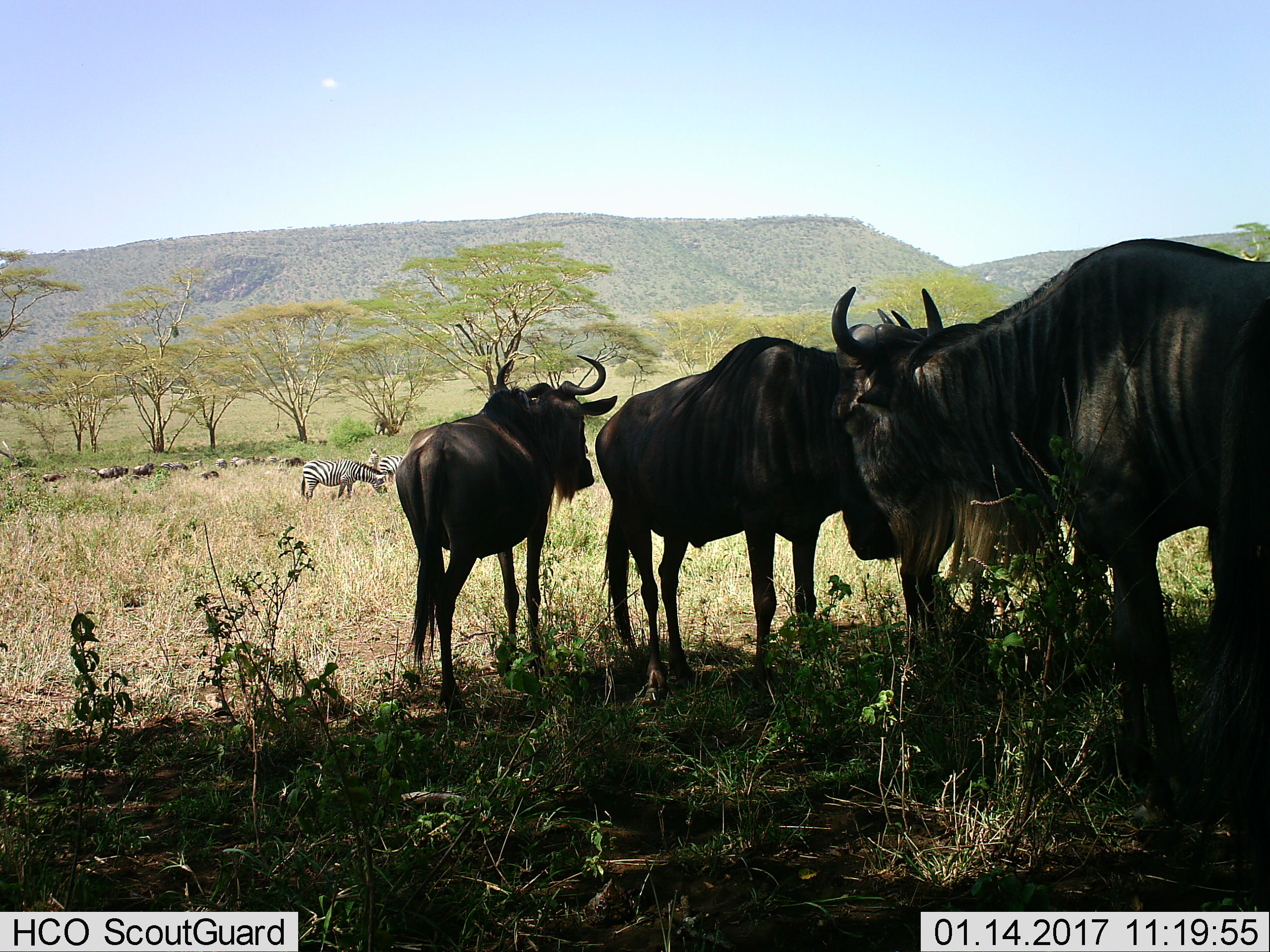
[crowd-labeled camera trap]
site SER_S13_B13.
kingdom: Animalia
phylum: Chordata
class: Mammalia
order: Artiodactyla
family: Bovidae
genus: Connochaetes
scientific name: Connochaetes taurinus taurinus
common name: blue wildebeest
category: wildebeestblue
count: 3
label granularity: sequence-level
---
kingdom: Animalia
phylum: Chordata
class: Mammalia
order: Perissodactyla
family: Equidae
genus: Equus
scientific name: Equus quagga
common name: plains zebra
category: zebraplains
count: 4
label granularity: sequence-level